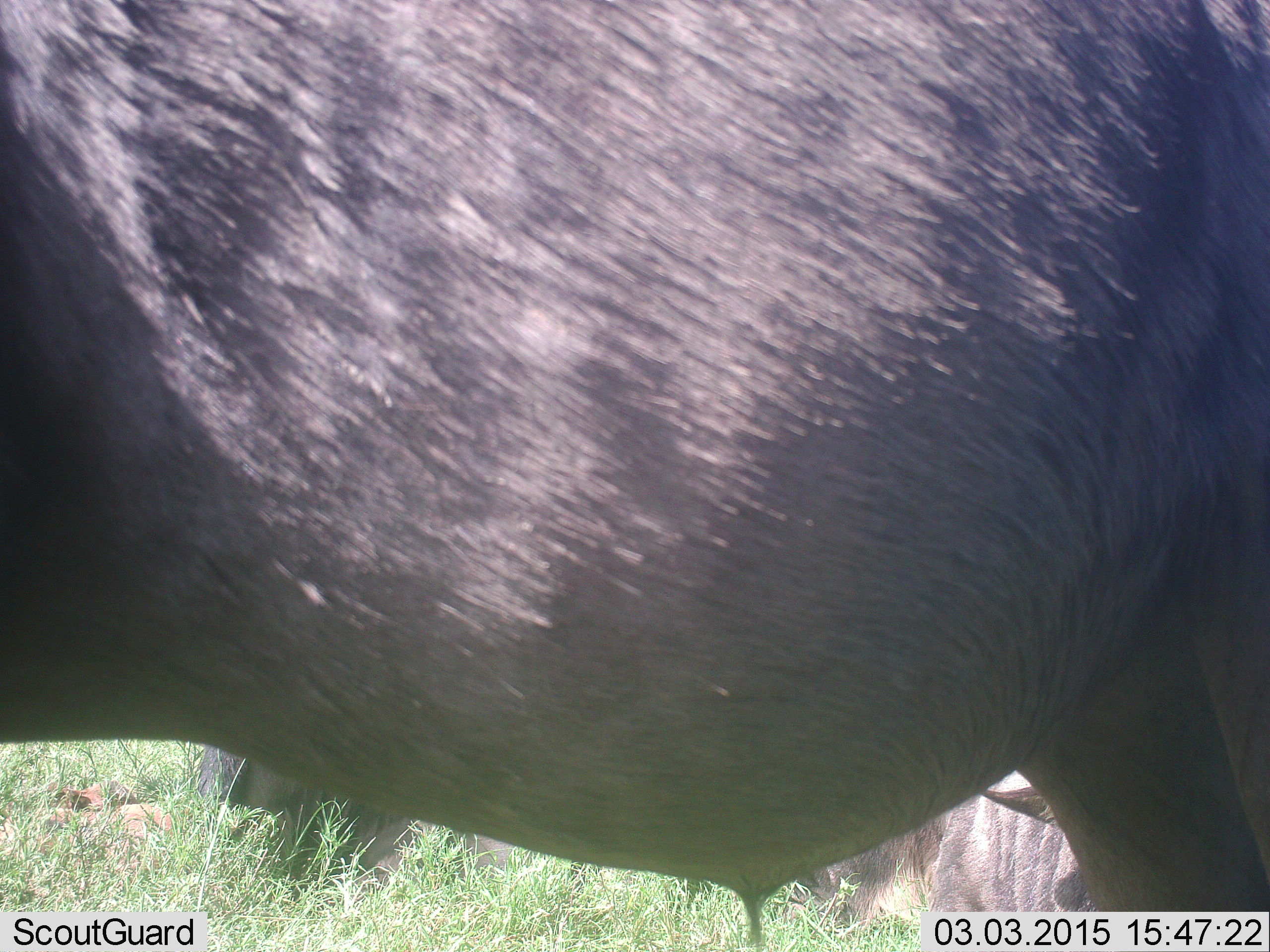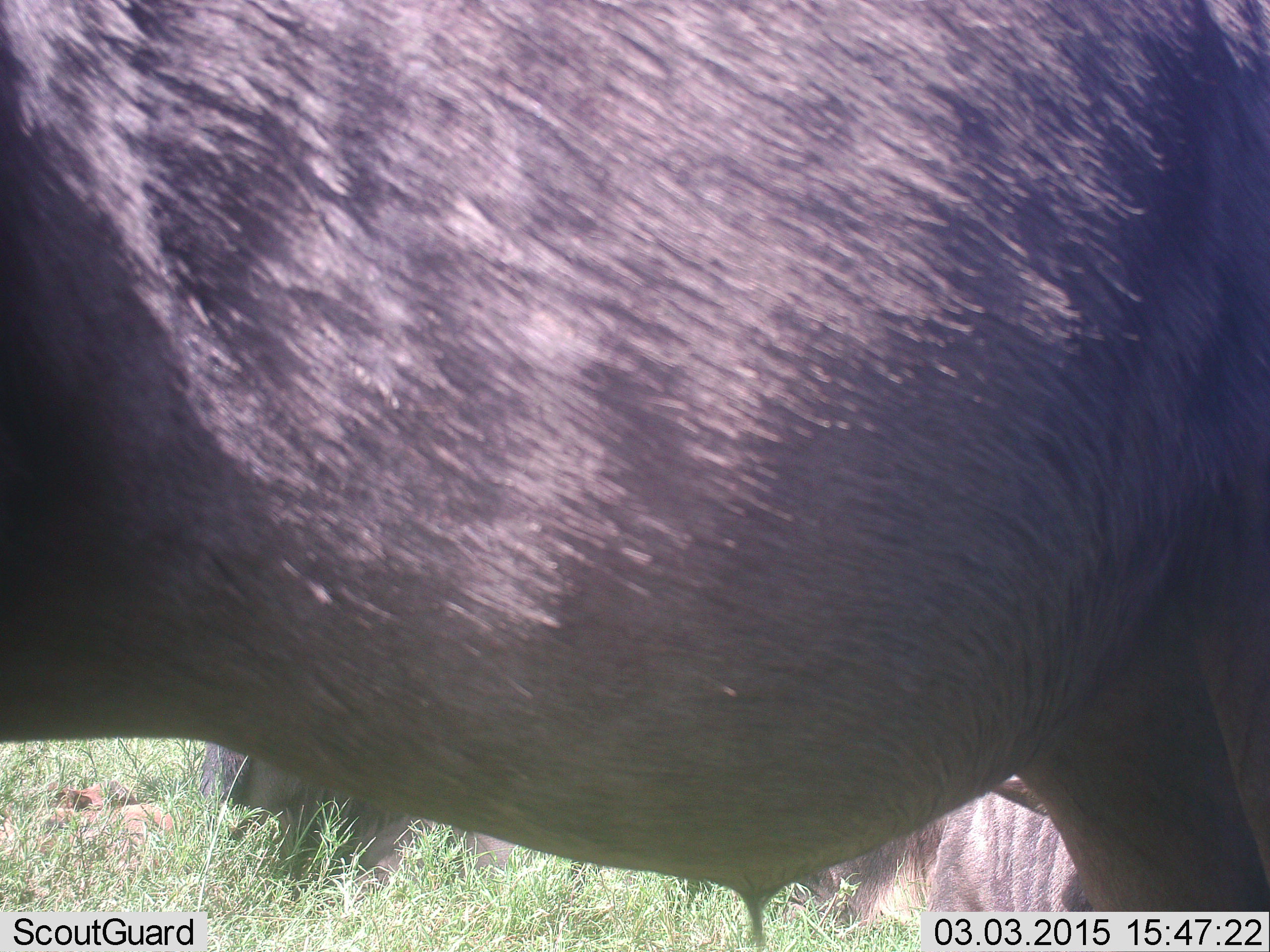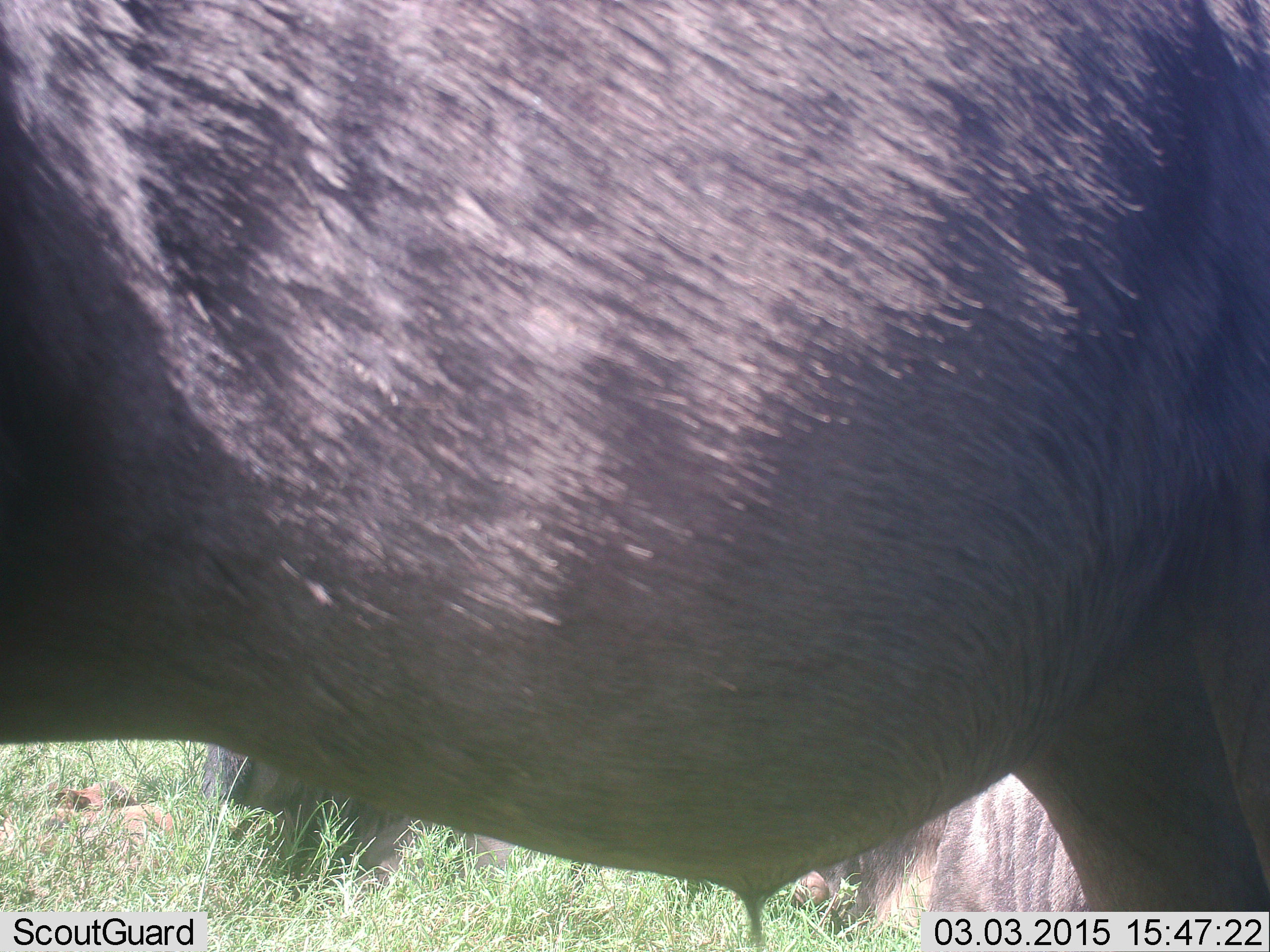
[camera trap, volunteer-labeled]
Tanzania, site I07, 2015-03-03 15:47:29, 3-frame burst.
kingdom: Animalia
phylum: Chordata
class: Mammalia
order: Artiodactyla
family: Bovidae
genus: Connochaetes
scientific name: Connochaetes taurinus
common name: blue wildebeest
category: wildebeest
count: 2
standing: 100%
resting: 60%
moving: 0%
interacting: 0%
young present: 0%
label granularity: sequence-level